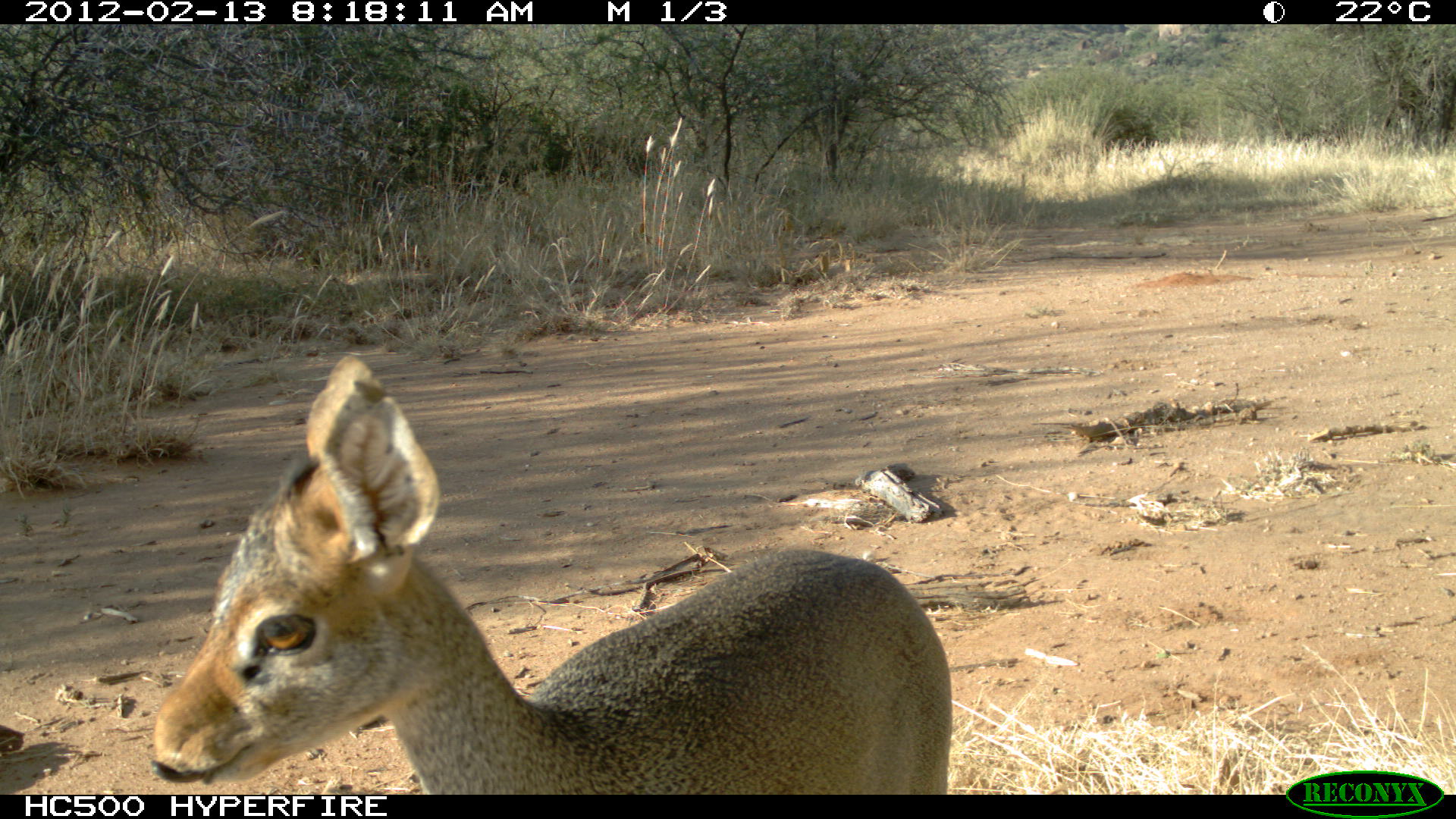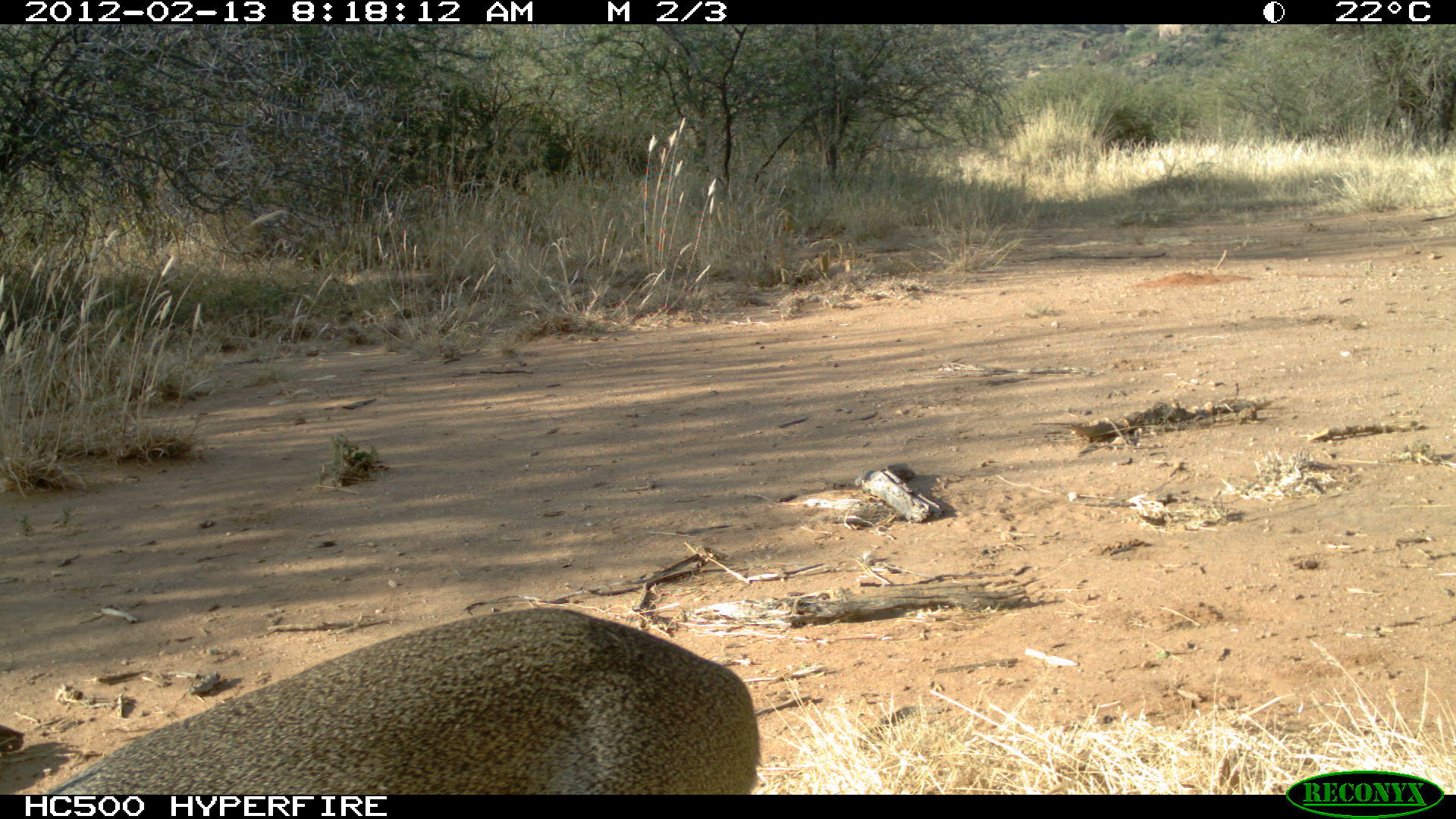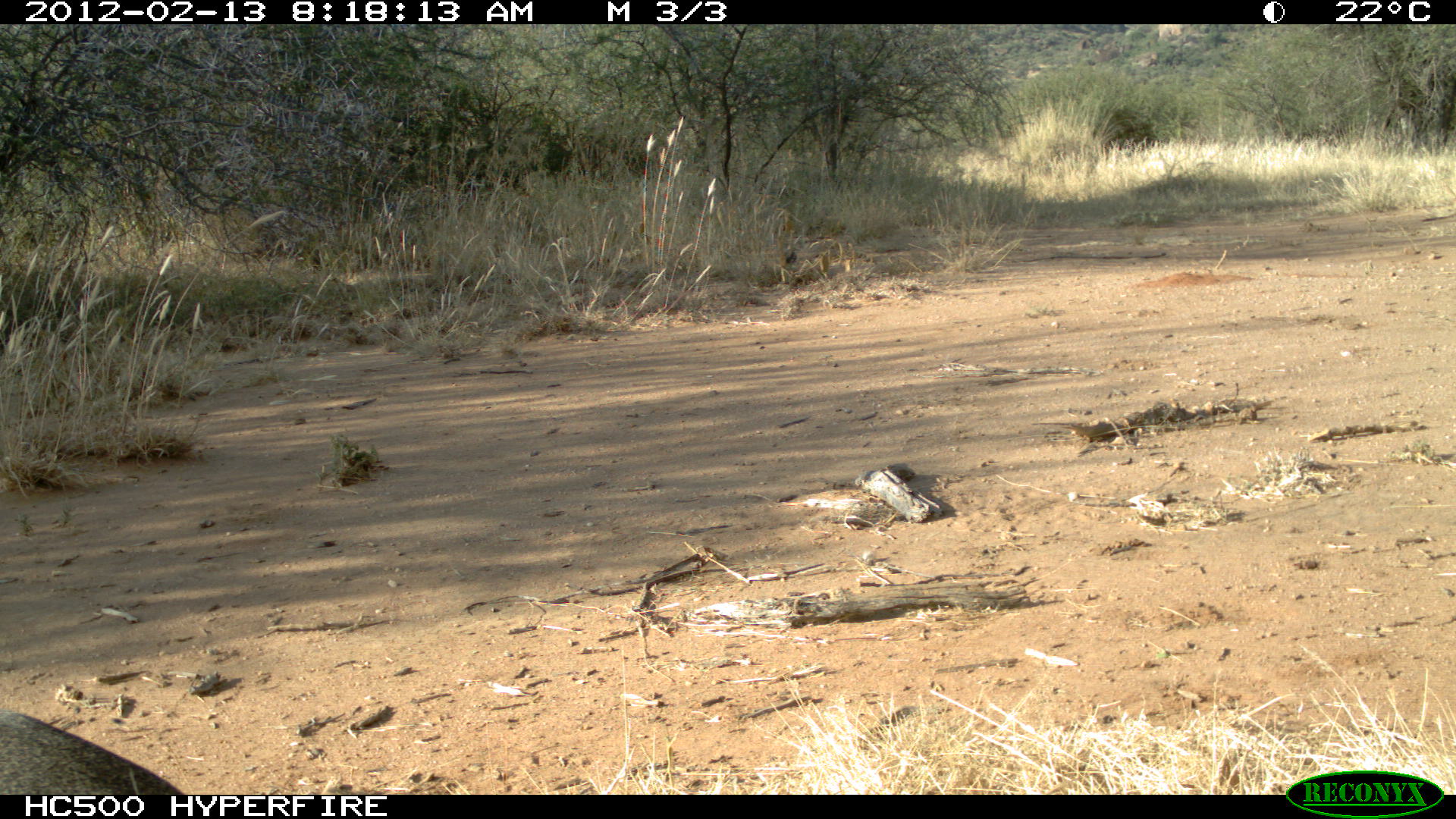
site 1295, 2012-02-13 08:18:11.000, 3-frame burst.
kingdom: Animalia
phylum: Chordata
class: Mammalia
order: Artiodactyla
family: Bovidae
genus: Madoqua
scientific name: Madoqua guentheri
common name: günther's dik-dik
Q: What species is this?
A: Madoqua guentheri (günther's dik-dik).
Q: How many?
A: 1.